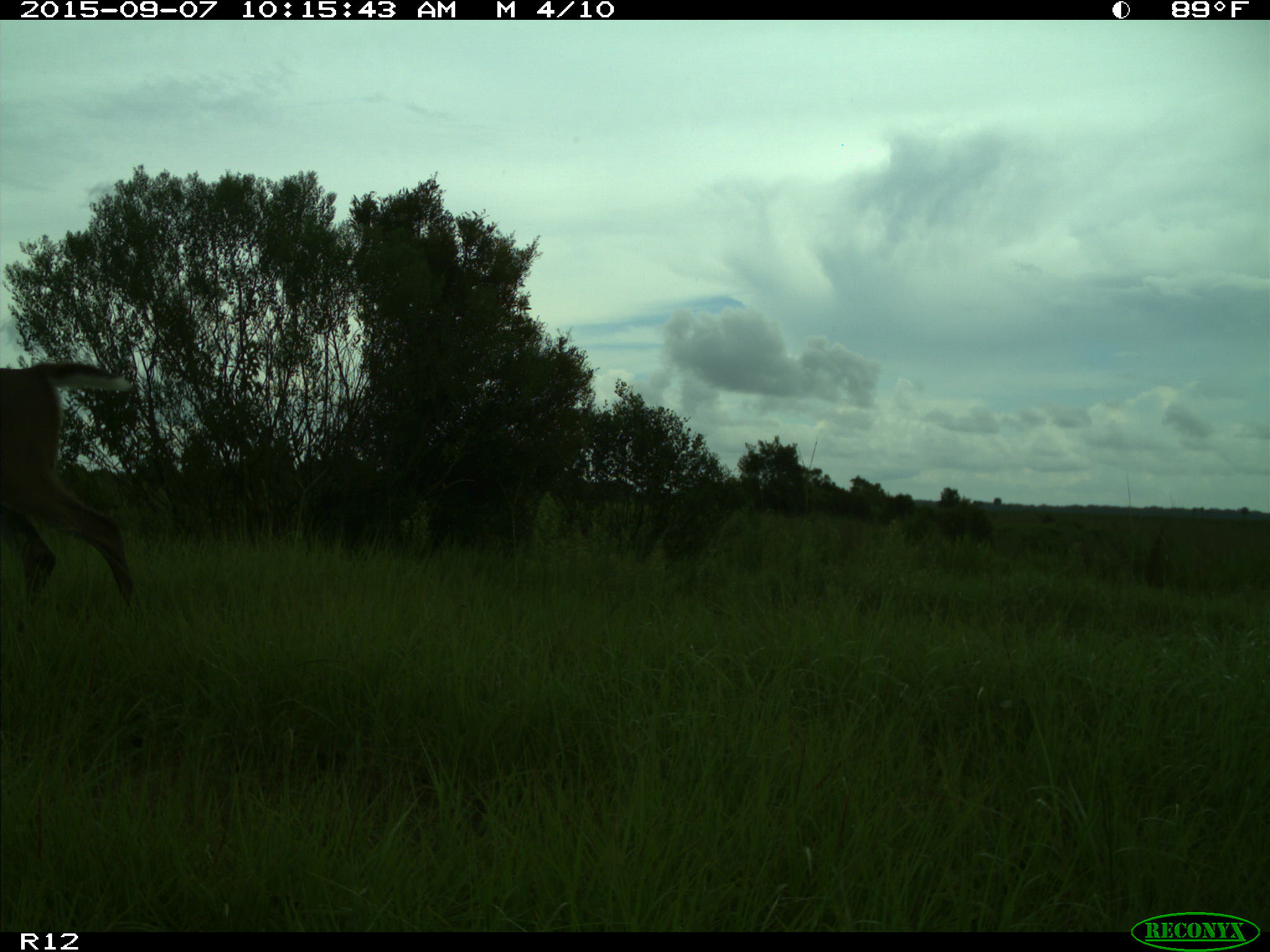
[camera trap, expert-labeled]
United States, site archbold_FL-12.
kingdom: Animalia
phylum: Chordata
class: Mammalia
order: Artiodactyla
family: Cervidae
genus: Odocoileus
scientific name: Odocoileus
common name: deer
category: unidentified deer